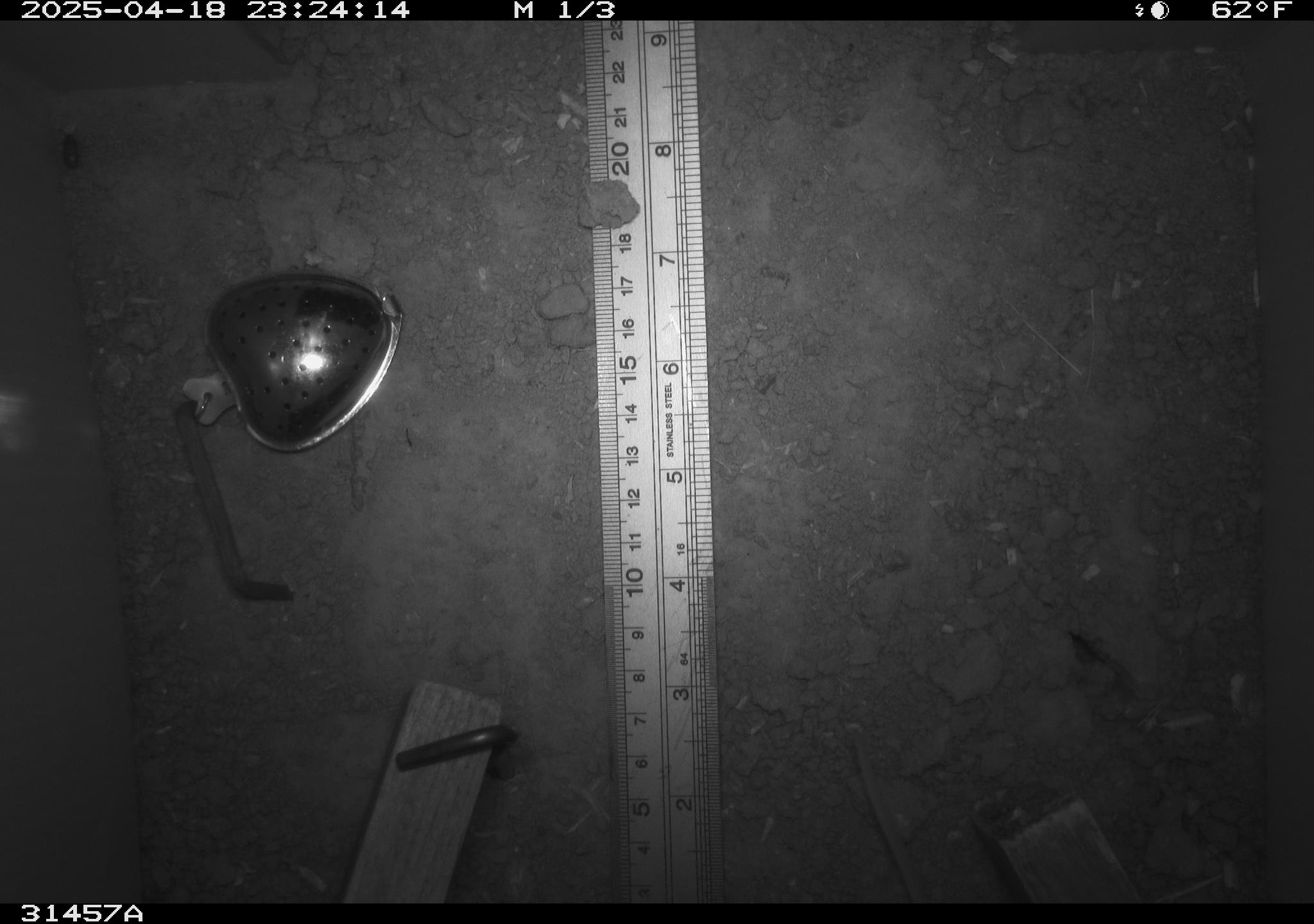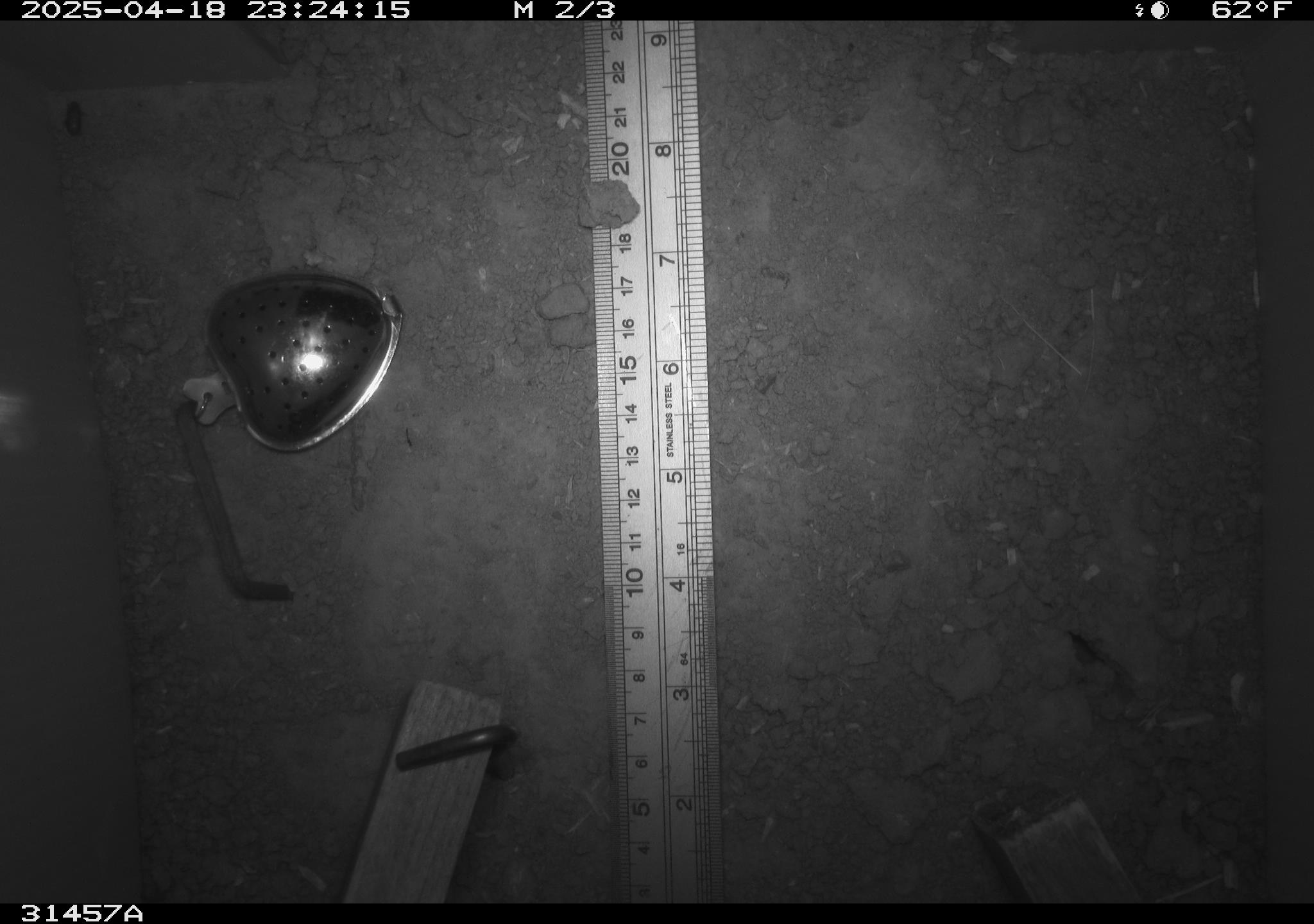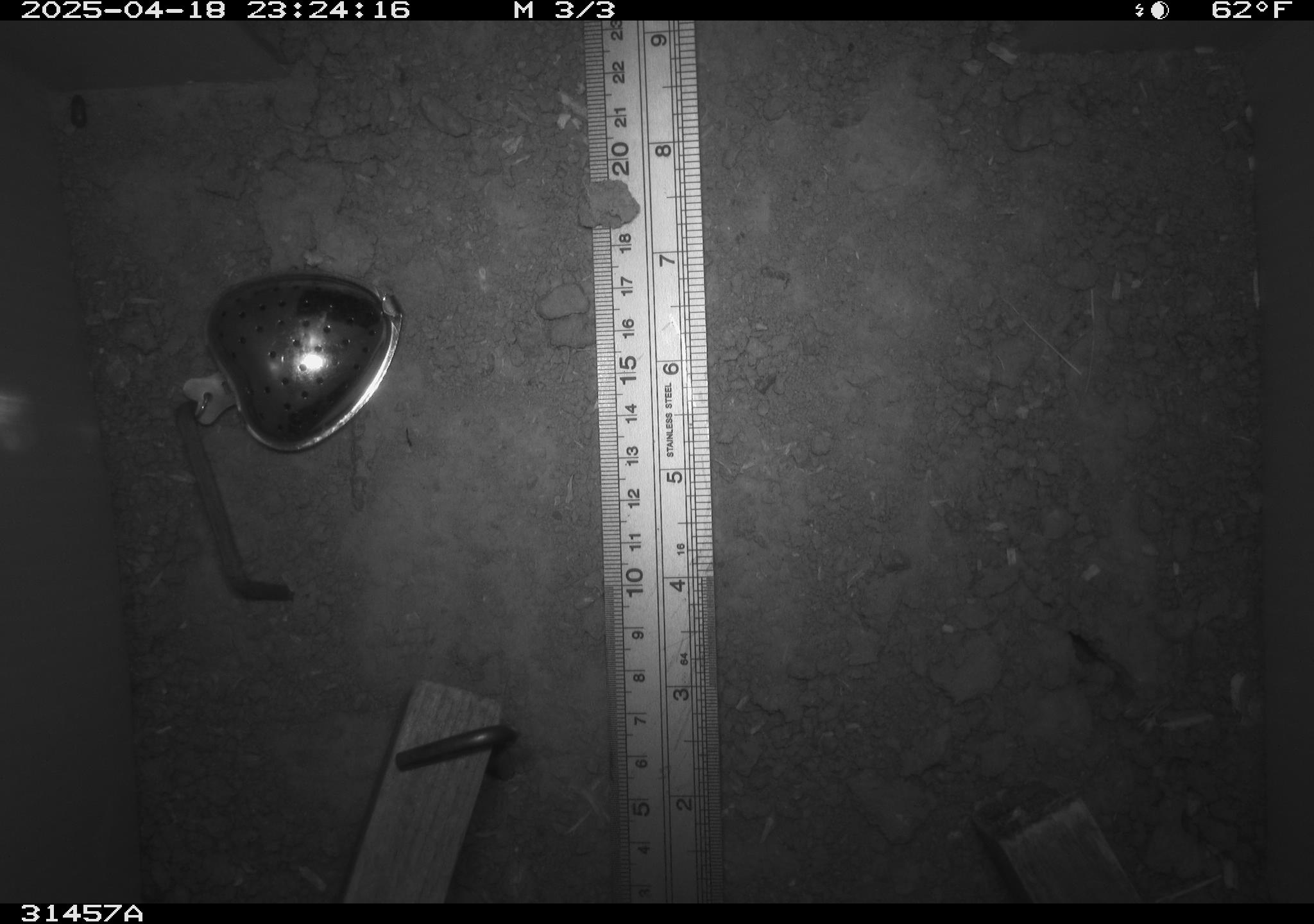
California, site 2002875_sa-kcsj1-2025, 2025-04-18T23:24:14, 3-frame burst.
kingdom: Animalia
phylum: Chordata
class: Mammalia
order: Rodentia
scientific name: Rodentia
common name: rodent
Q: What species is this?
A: Rodent (Rodentia).